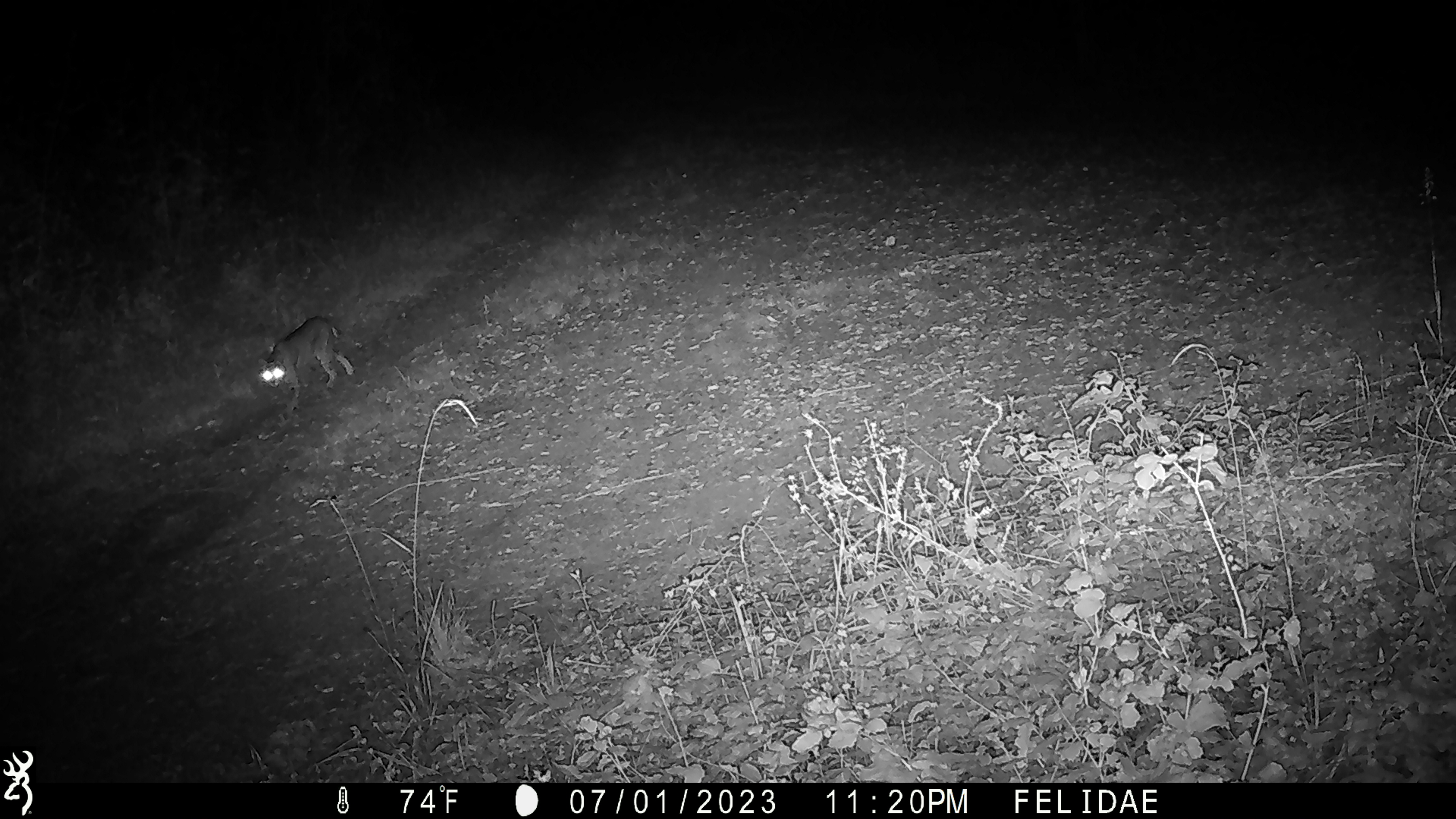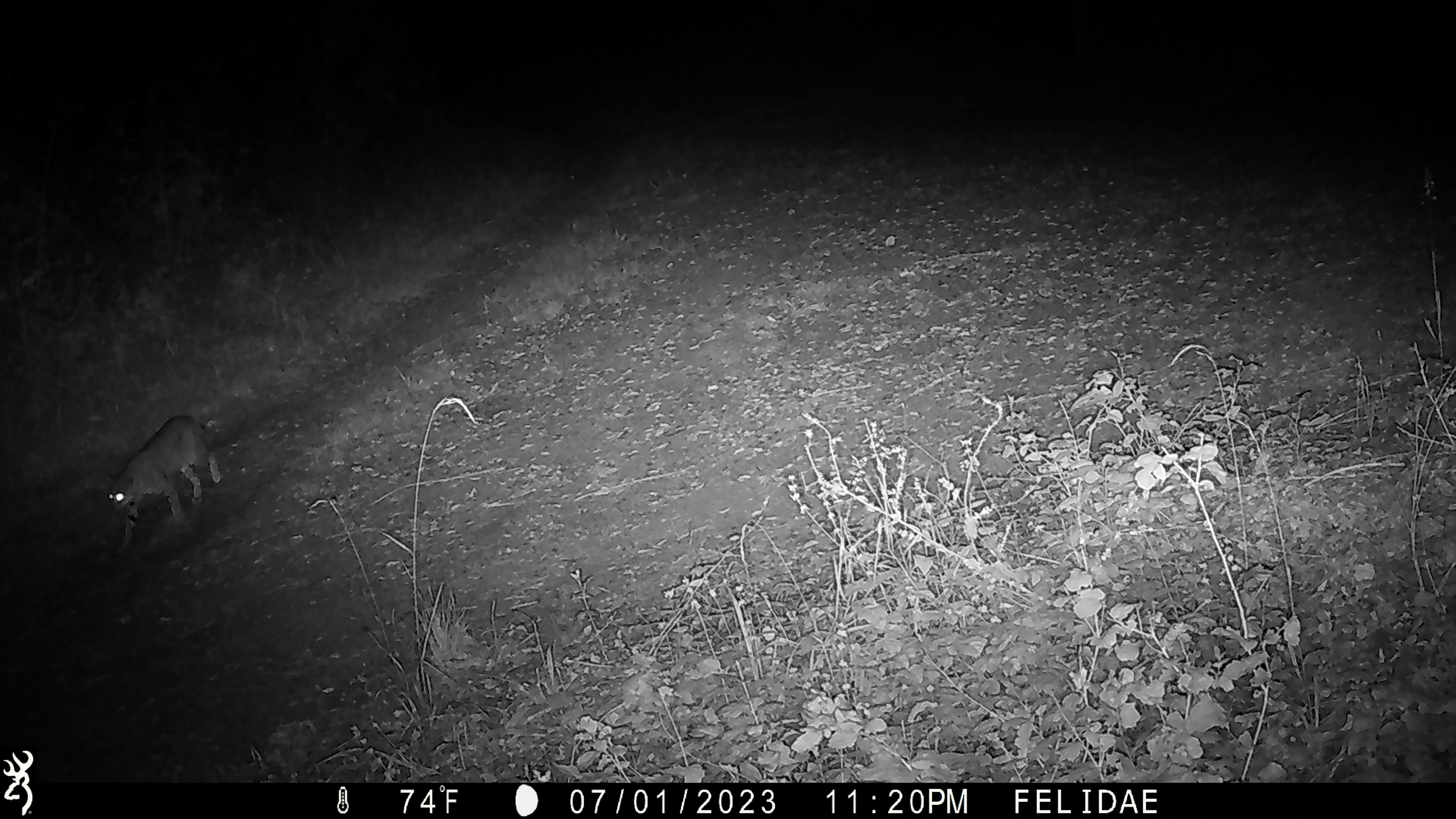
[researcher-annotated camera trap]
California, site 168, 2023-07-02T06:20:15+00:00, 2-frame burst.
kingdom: Animalia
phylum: Chordata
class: Mammalia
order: Carnivora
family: Felidae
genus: Lynx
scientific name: Lynx rufus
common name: bobcat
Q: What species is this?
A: Bobcat (Lynx rufus).